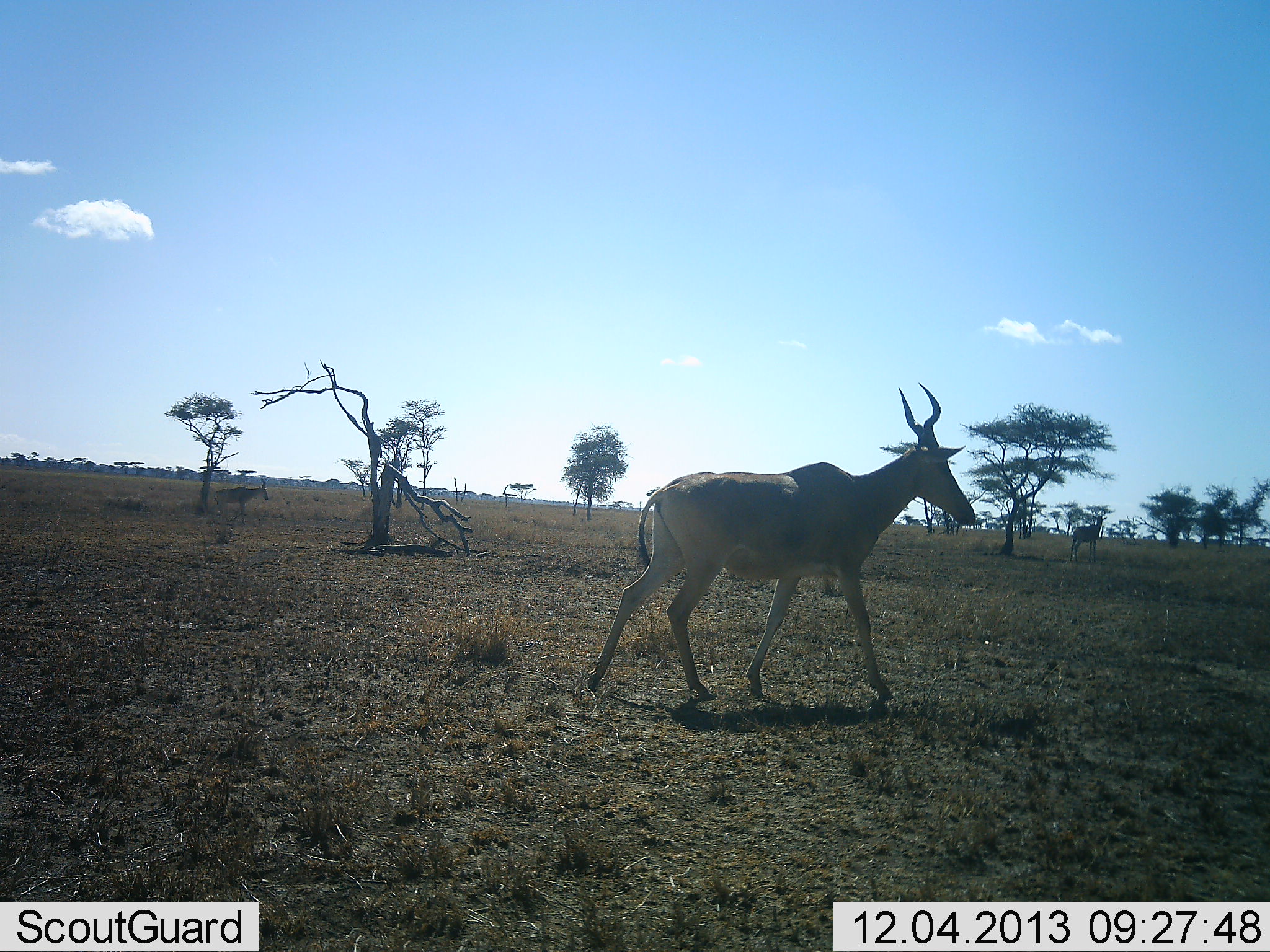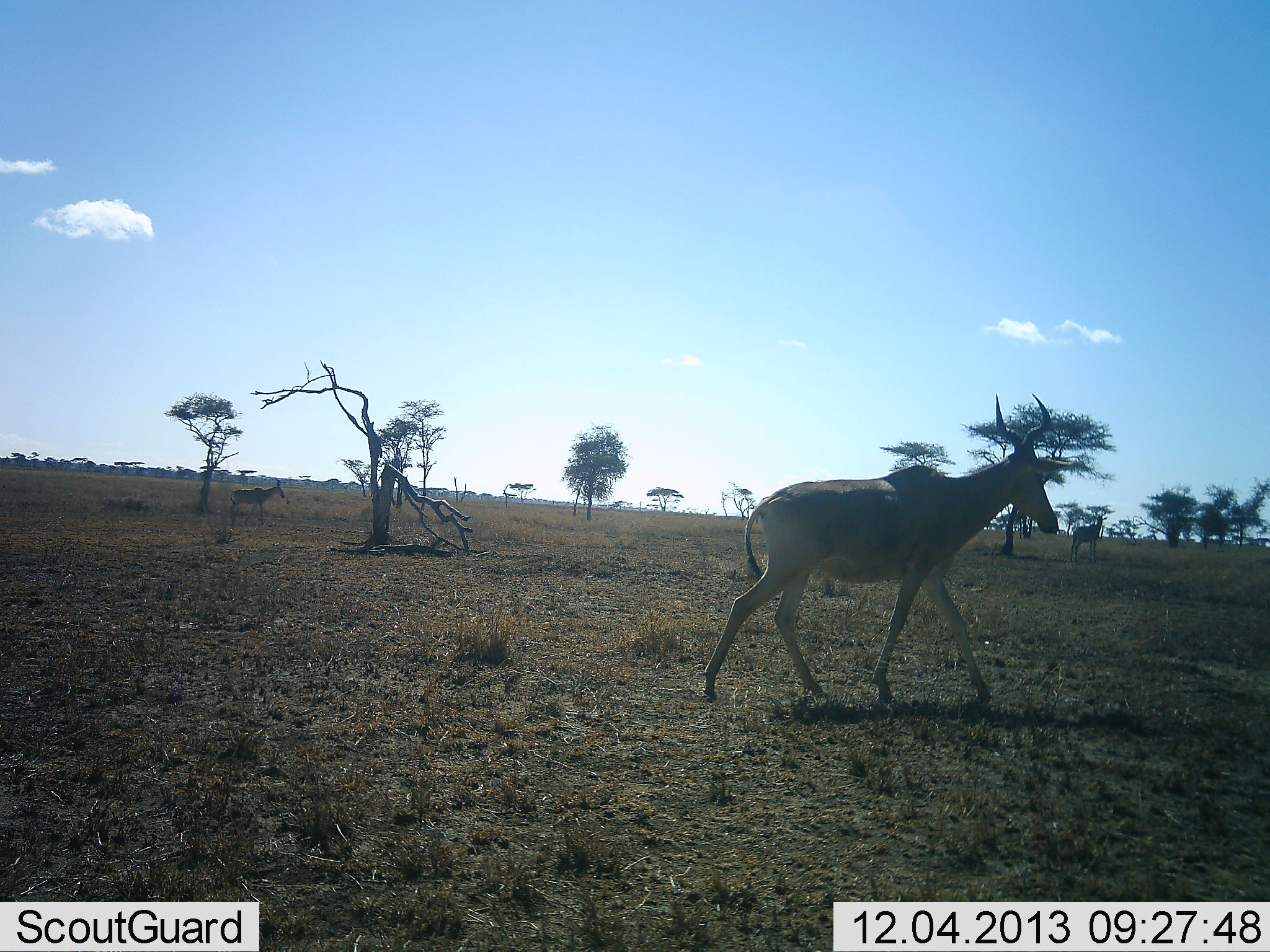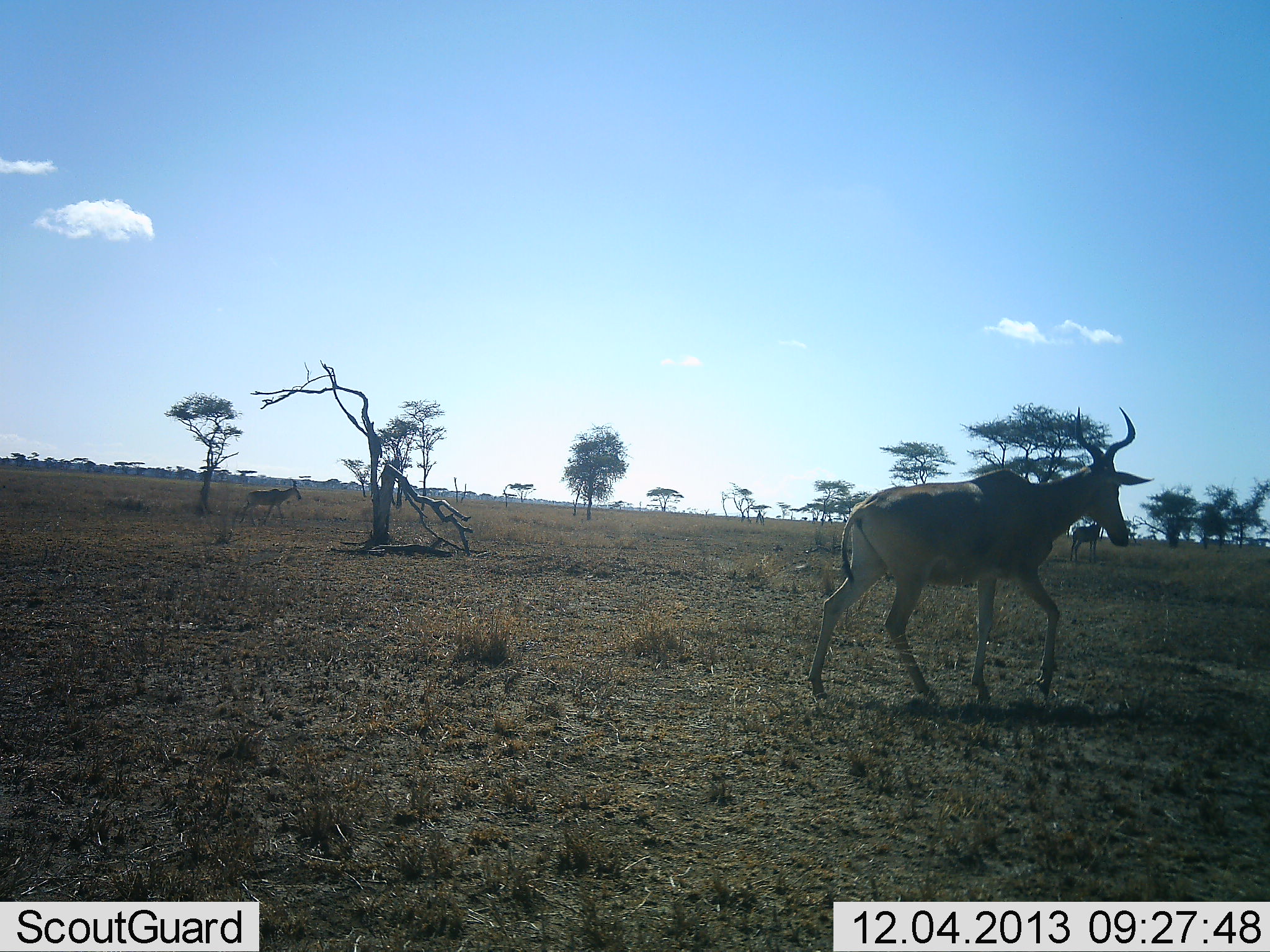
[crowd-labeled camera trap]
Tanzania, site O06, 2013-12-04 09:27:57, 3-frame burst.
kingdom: Animalia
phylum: Chordata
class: Mammalia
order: Artiodactyla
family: Bovidae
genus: Alcelaphus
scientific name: Alcelaphus buselaphus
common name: hartebeest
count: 3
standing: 60%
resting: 0%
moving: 100%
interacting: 0%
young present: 10%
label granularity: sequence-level